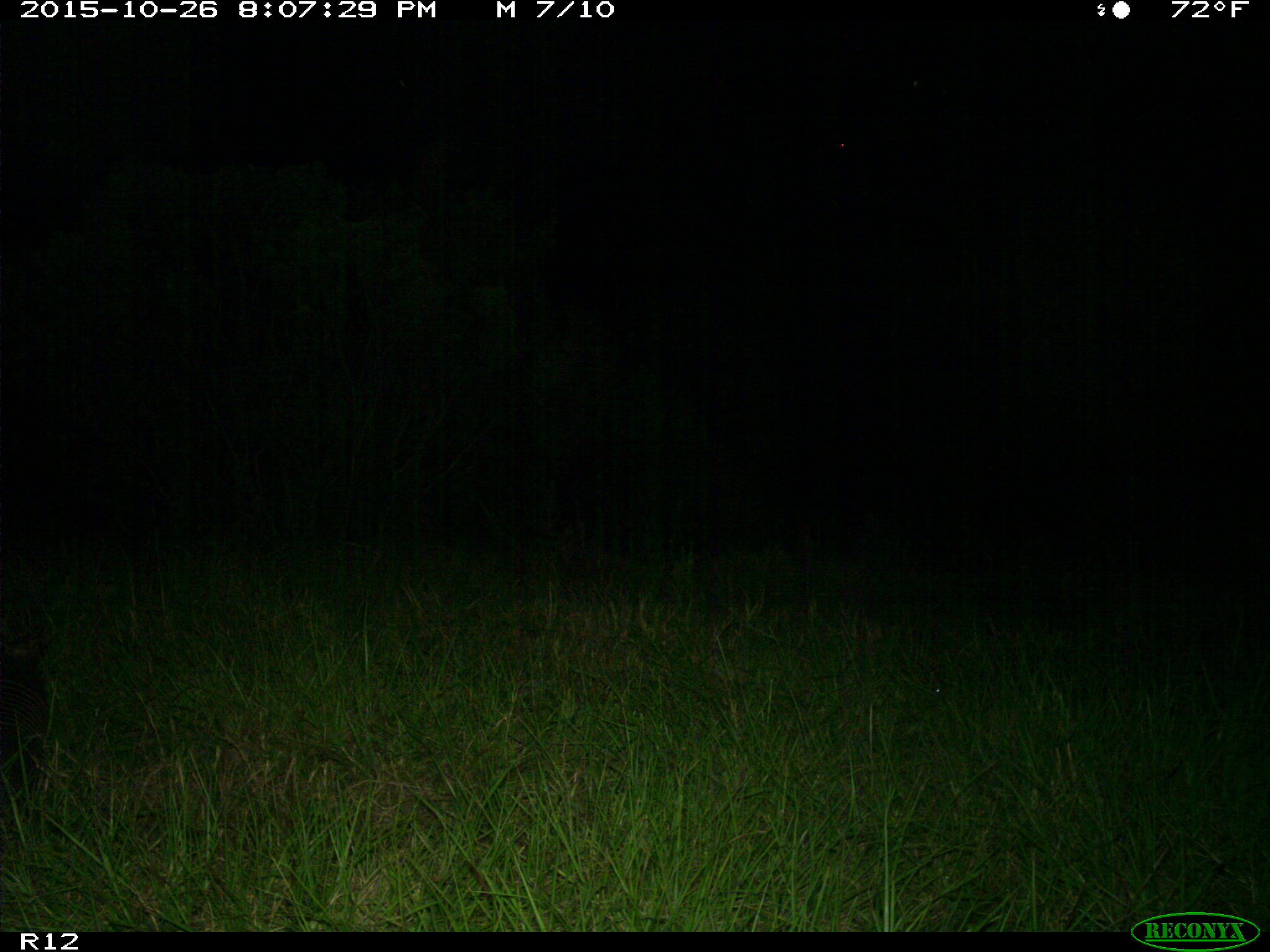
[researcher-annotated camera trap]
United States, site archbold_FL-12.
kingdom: Animalia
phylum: Chordata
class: Mammalia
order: Cingulata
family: Dasypodidae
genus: Dasypus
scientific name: Dasypus novemcinctus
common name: nine-banded armadillo